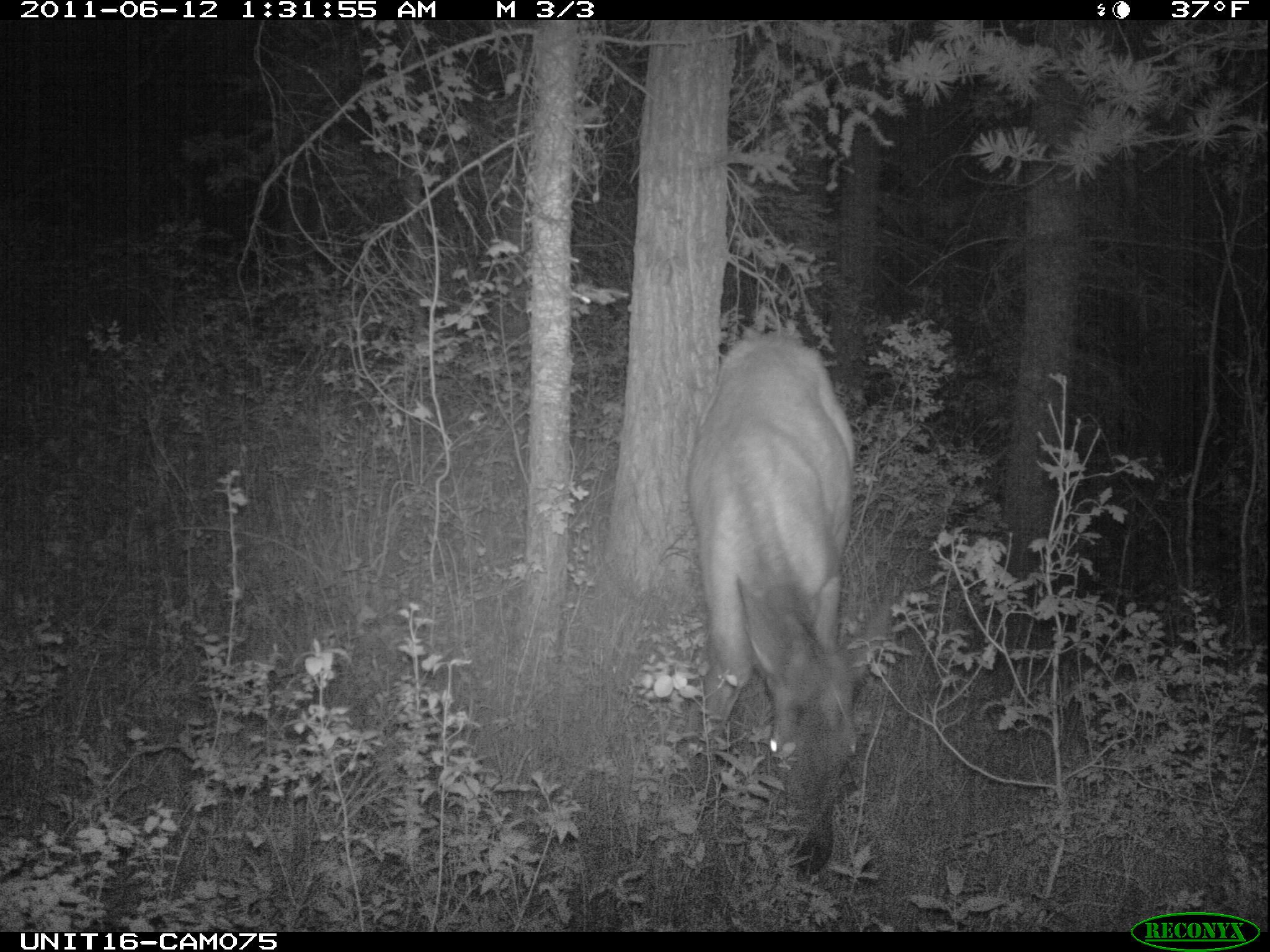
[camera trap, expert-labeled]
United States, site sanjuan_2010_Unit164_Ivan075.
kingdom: Animalia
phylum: Chordata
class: Mammalia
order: Artiodactyla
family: Cervidae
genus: Cervus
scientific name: Cervus elaphus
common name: red deer